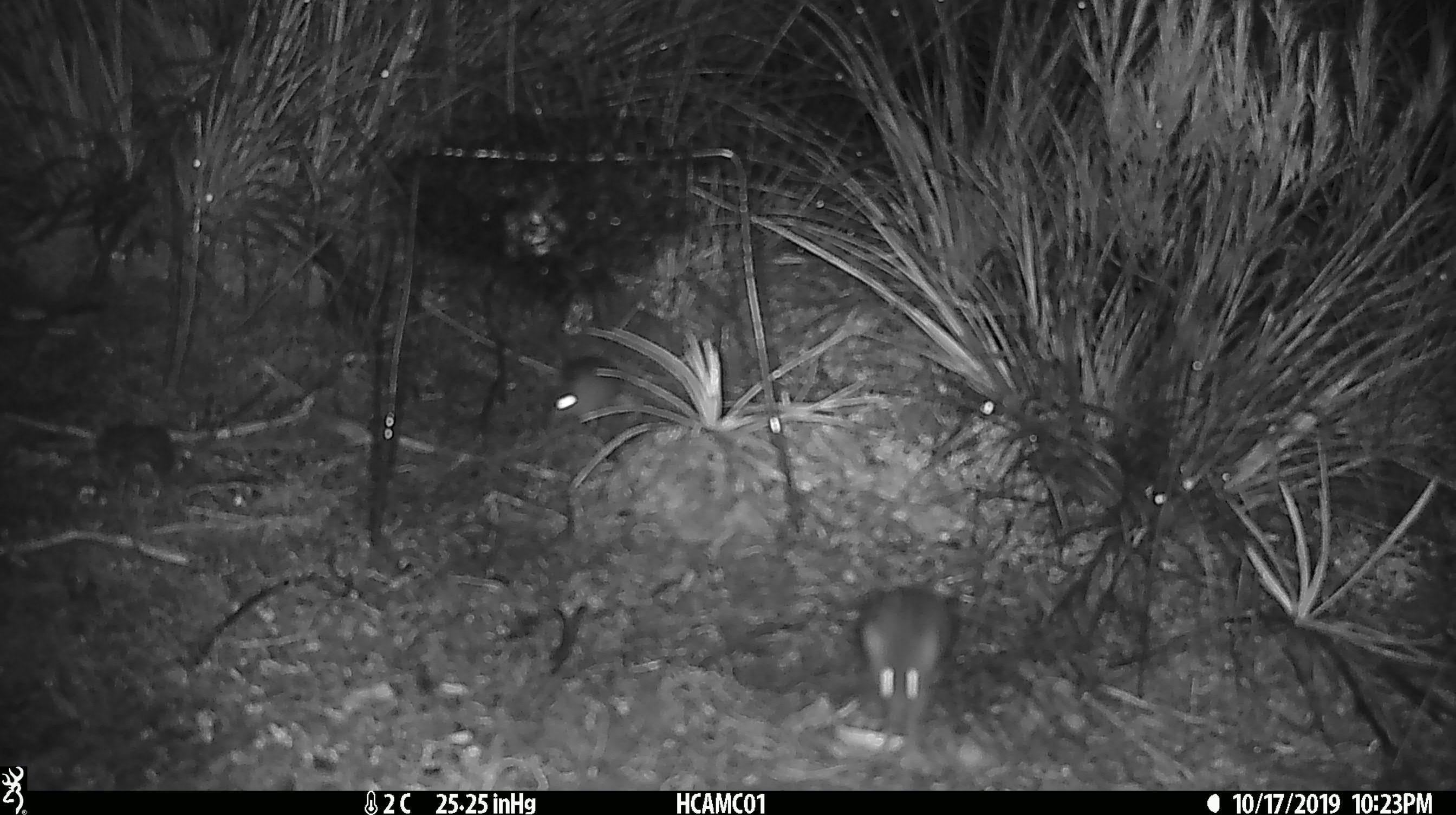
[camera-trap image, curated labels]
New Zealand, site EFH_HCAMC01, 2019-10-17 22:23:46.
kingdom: Animalia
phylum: Chordata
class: Mammalia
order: Rodentia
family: Muridae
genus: Mus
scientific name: Mus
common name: mouse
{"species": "mouse (Mus)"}